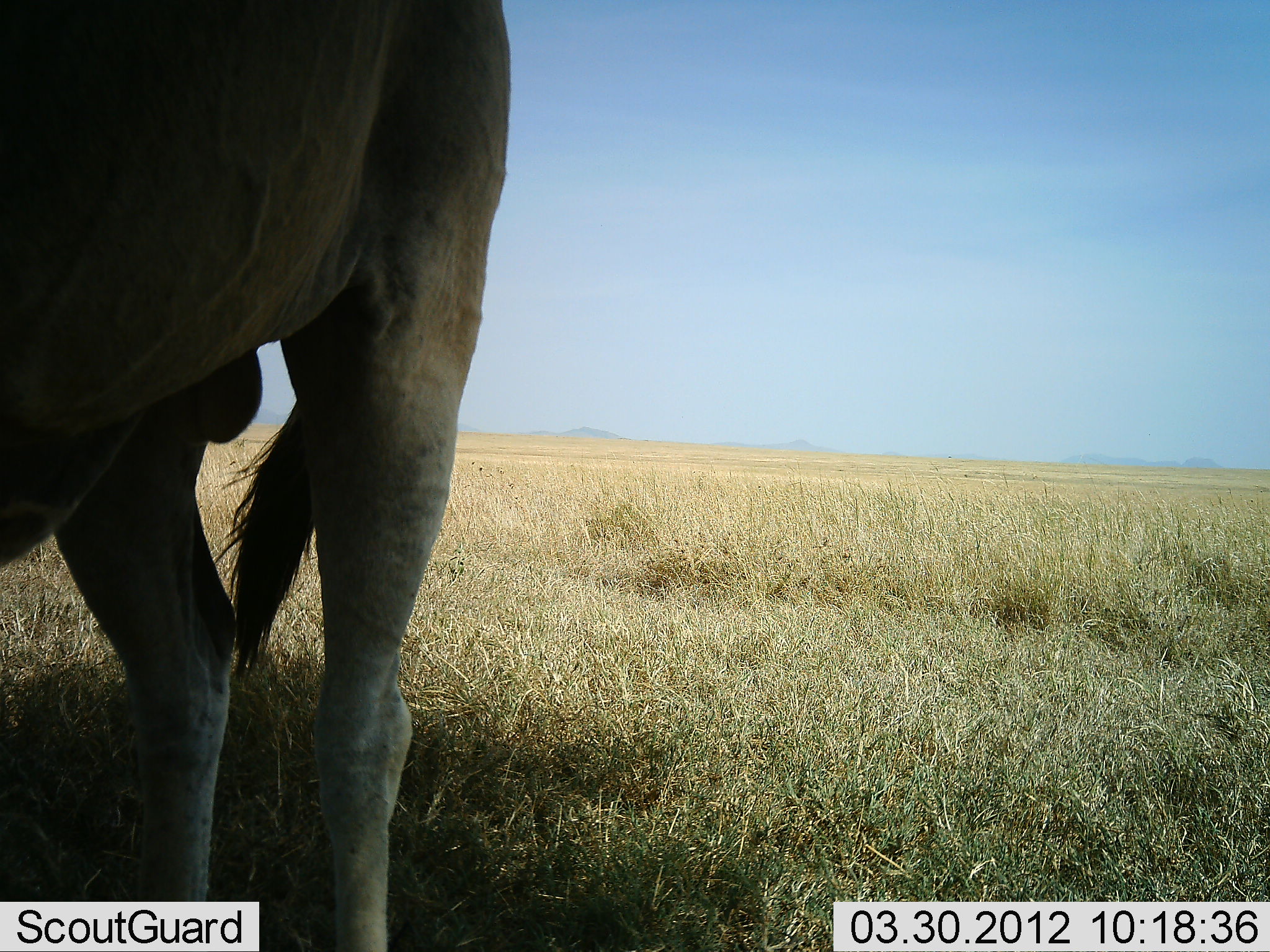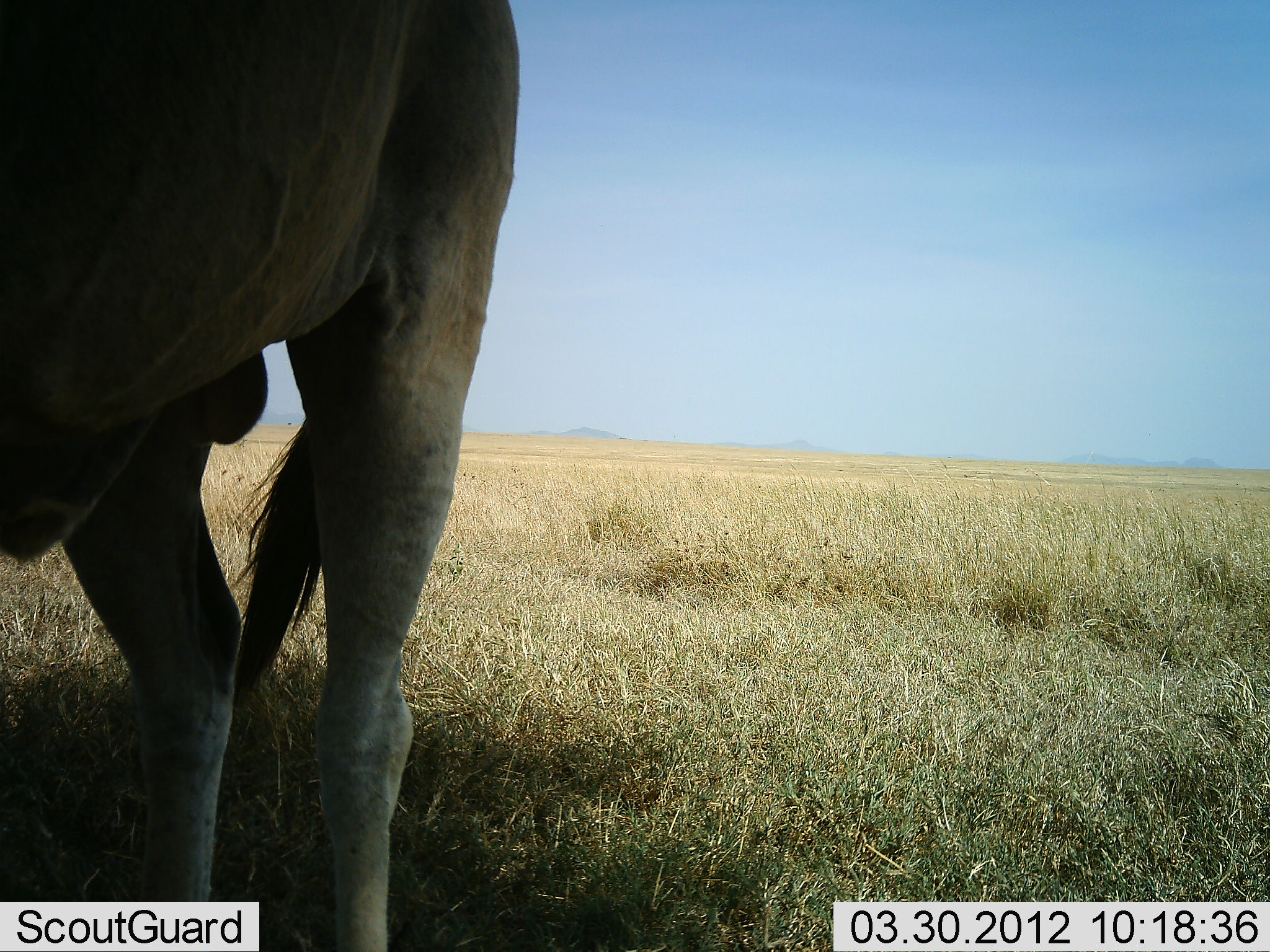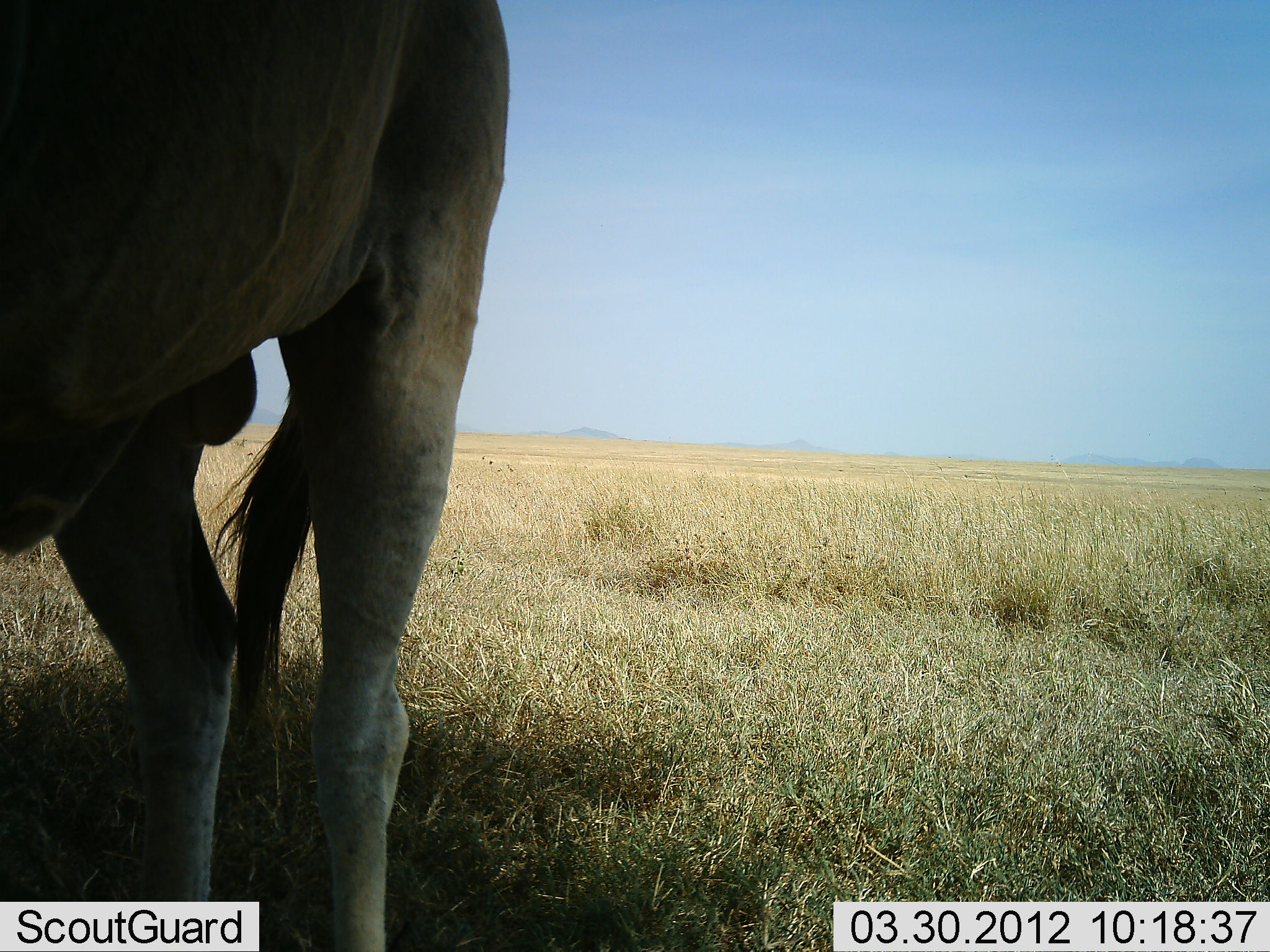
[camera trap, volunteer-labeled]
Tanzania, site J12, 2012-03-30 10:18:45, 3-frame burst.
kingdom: Animalia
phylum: Chordata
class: Mammalia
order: Artiodactyla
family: Bovidae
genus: Alcelaphus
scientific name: Alcelaphus buselaphus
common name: hartebeest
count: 1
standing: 100%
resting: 0%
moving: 0%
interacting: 0%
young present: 0%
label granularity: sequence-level